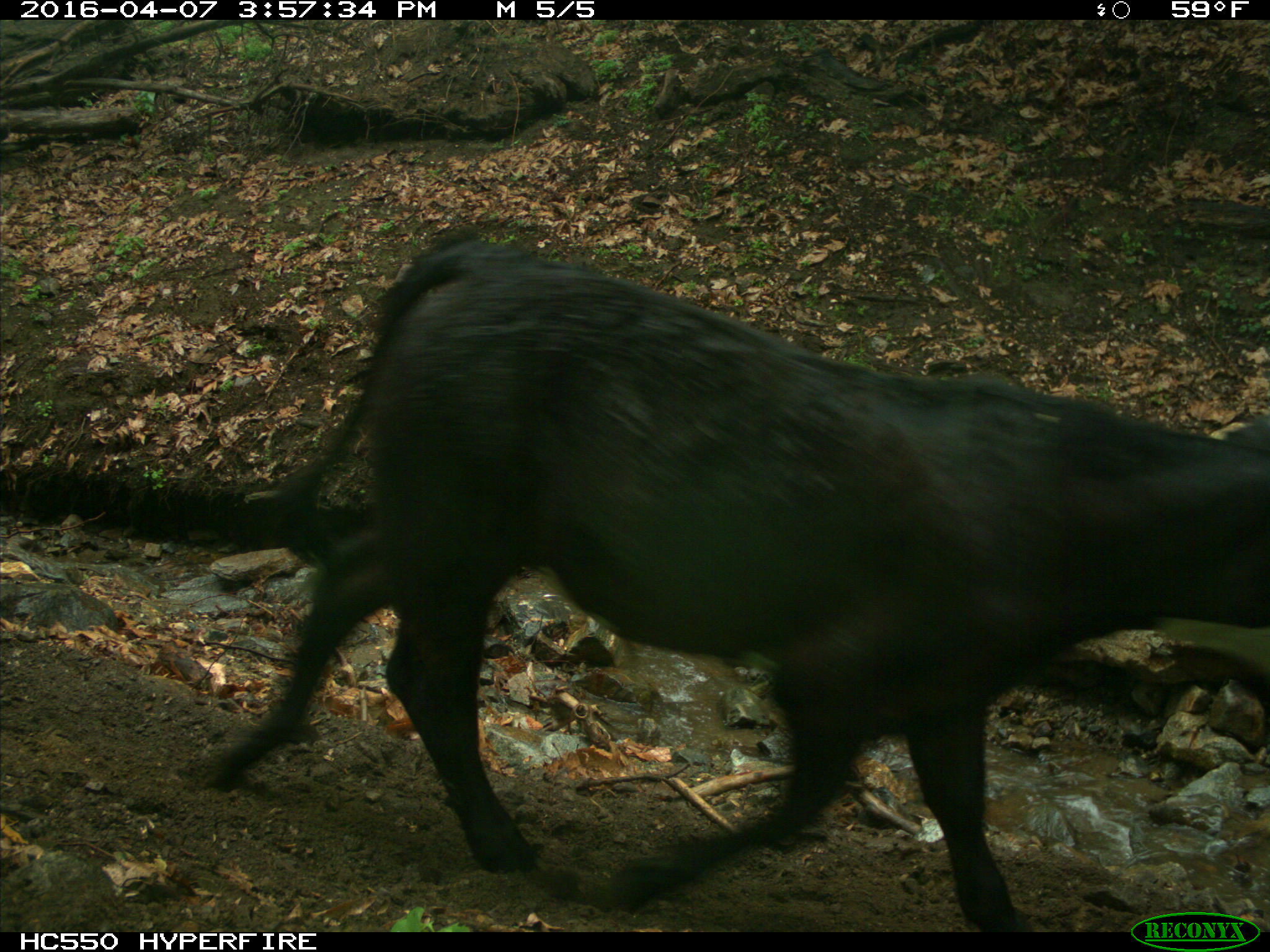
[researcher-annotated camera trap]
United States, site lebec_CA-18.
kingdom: Animalia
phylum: Chordata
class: Mammalia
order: Artiodactyla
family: Bovidae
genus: Bos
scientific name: Bos taurus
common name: domestic cow